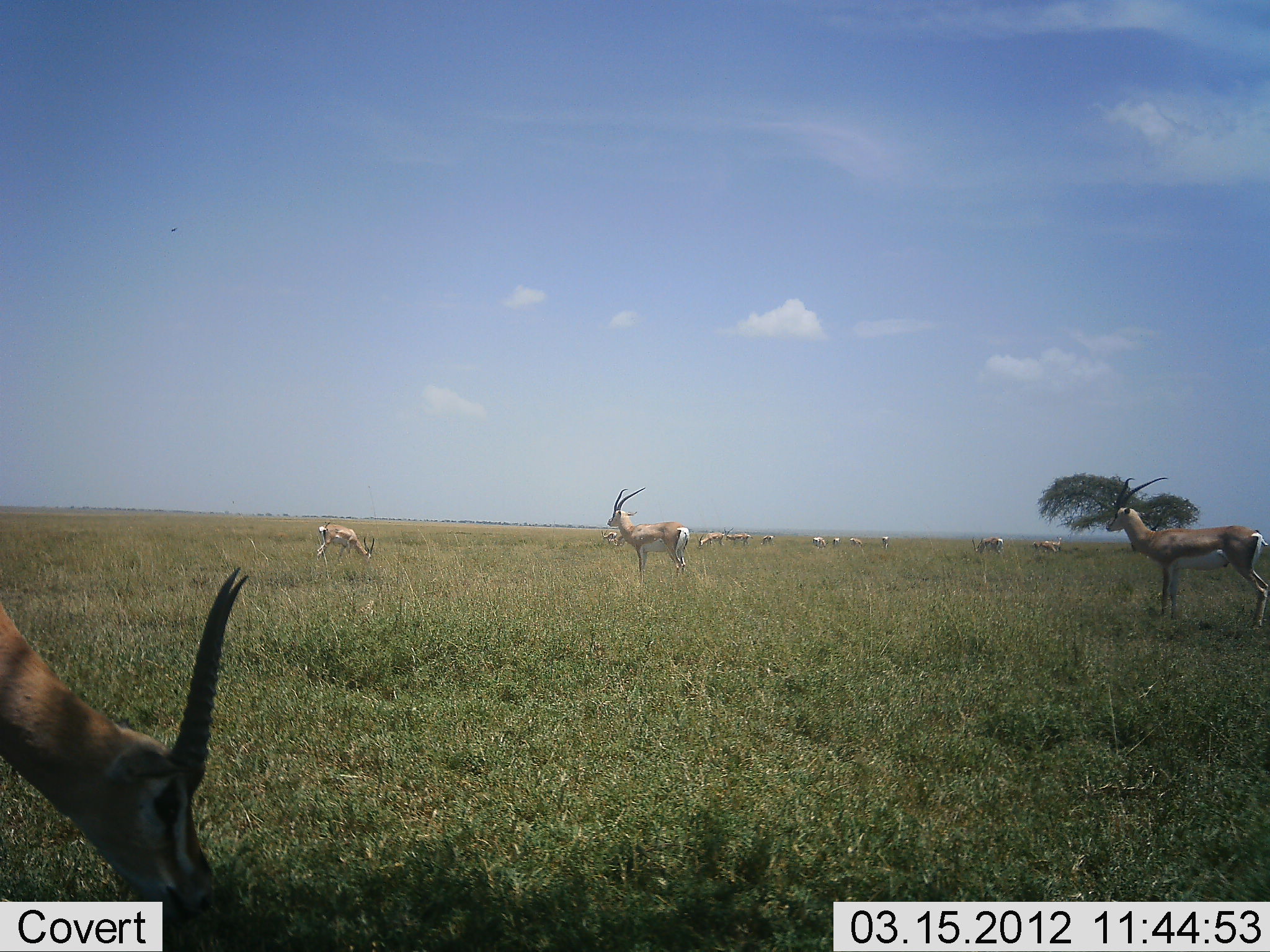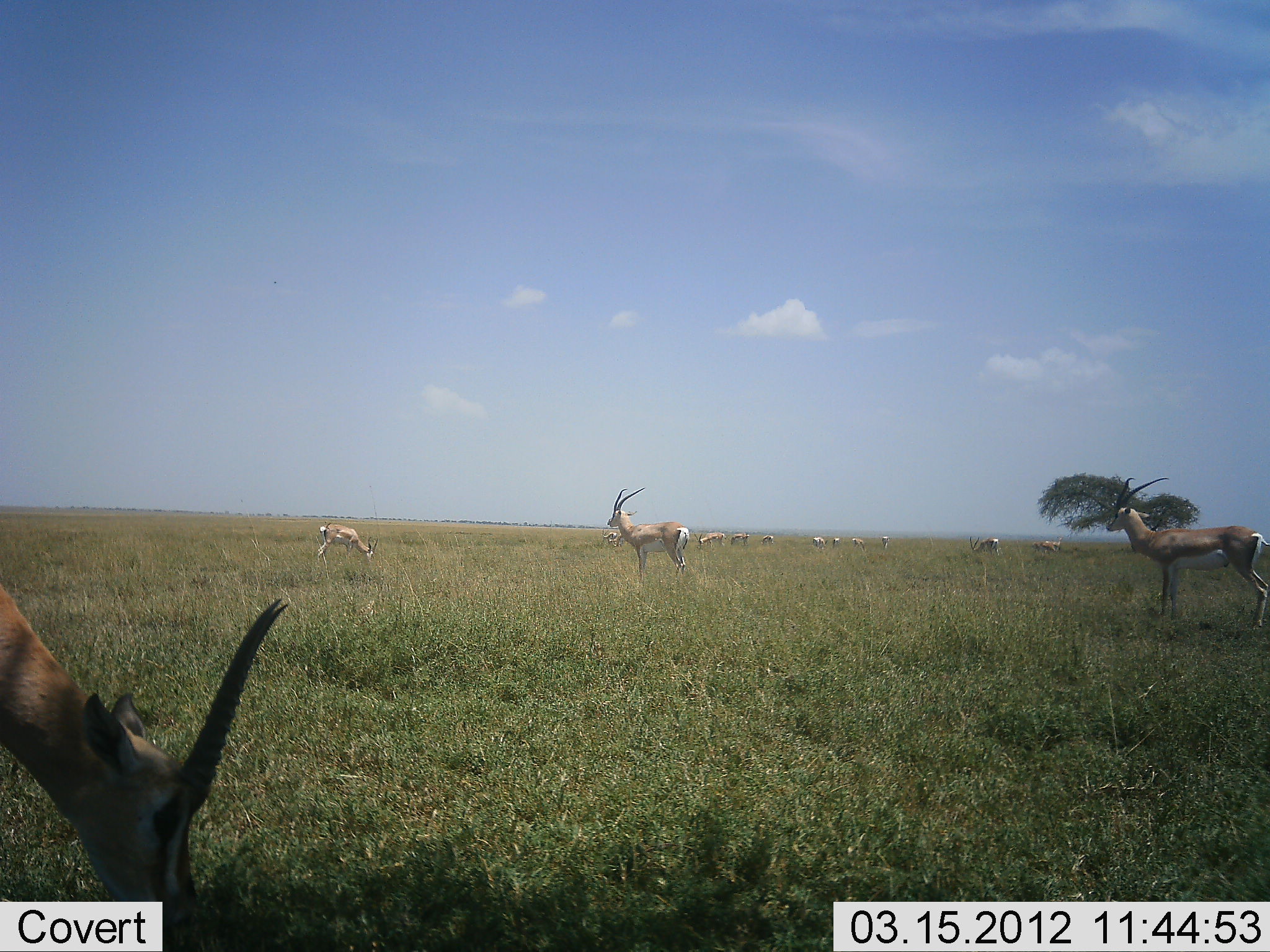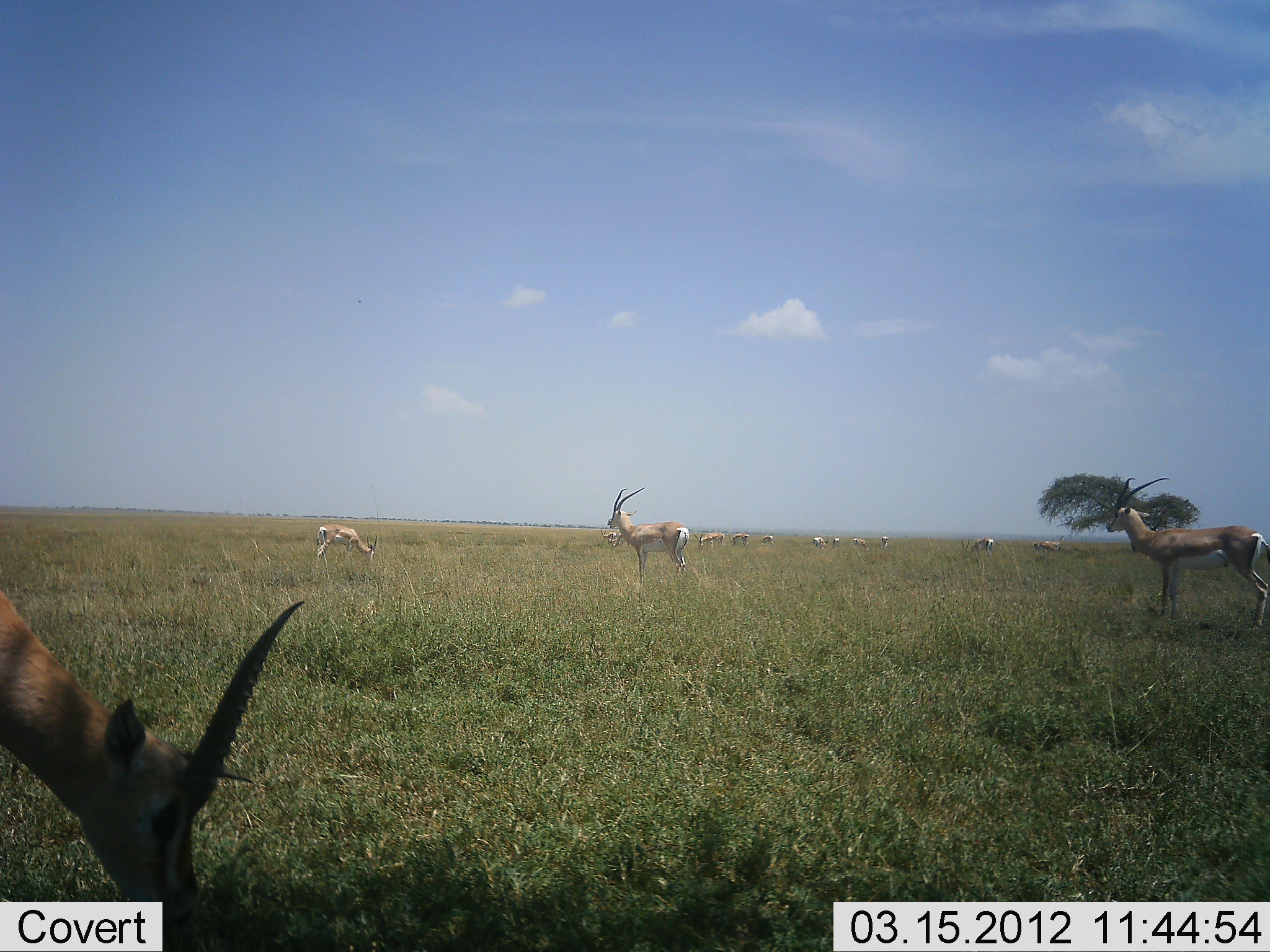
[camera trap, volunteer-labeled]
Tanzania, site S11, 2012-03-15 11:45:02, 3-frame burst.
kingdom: Animalia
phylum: Chordata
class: Mammalia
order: Artiodactyla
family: Bovidae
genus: Nanger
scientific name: Nanger granti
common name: grant's gazelle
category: gazellegrants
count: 11-50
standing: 94%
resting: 0%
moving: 0%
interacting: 0%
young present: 0%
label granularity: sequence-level